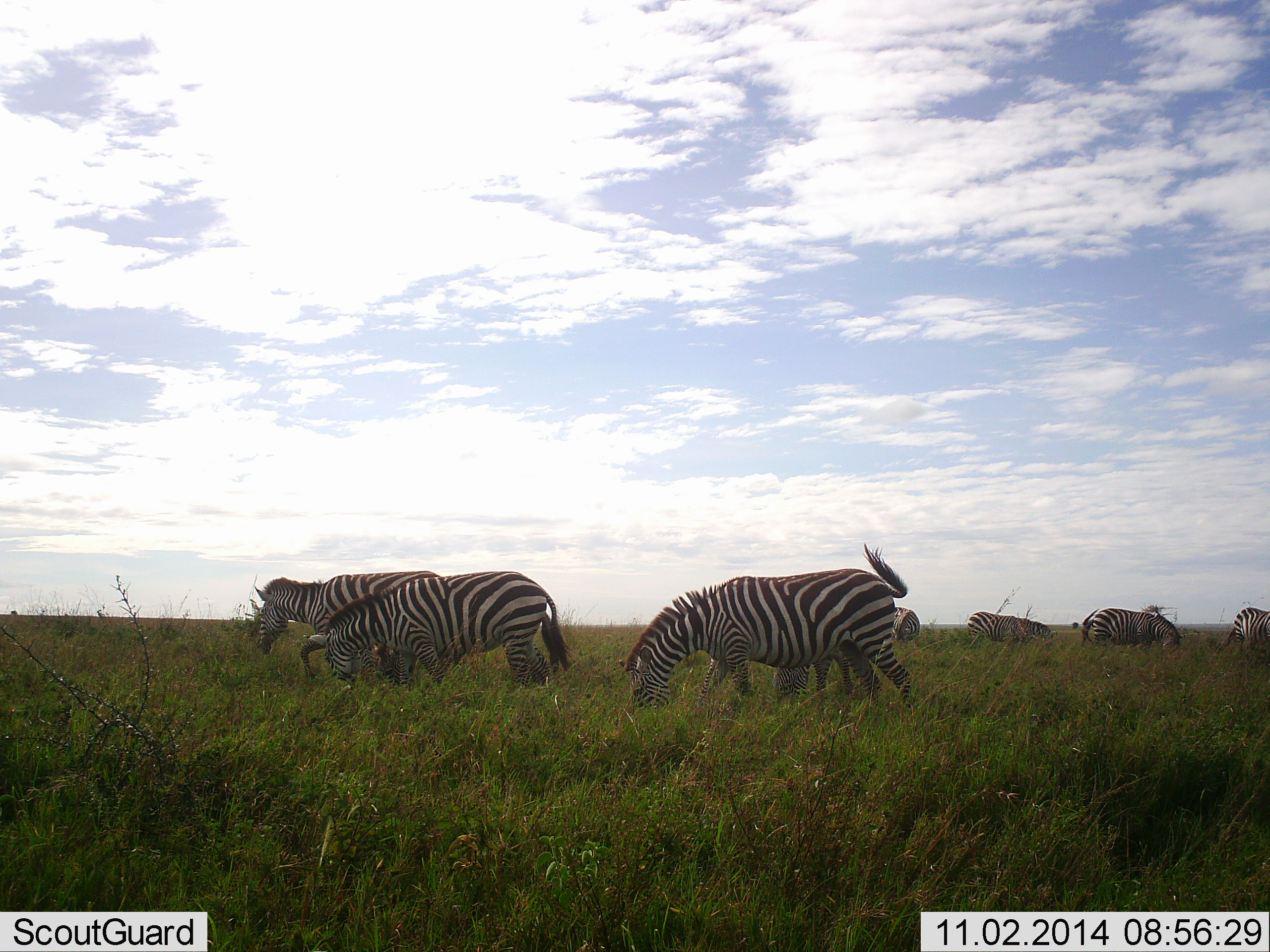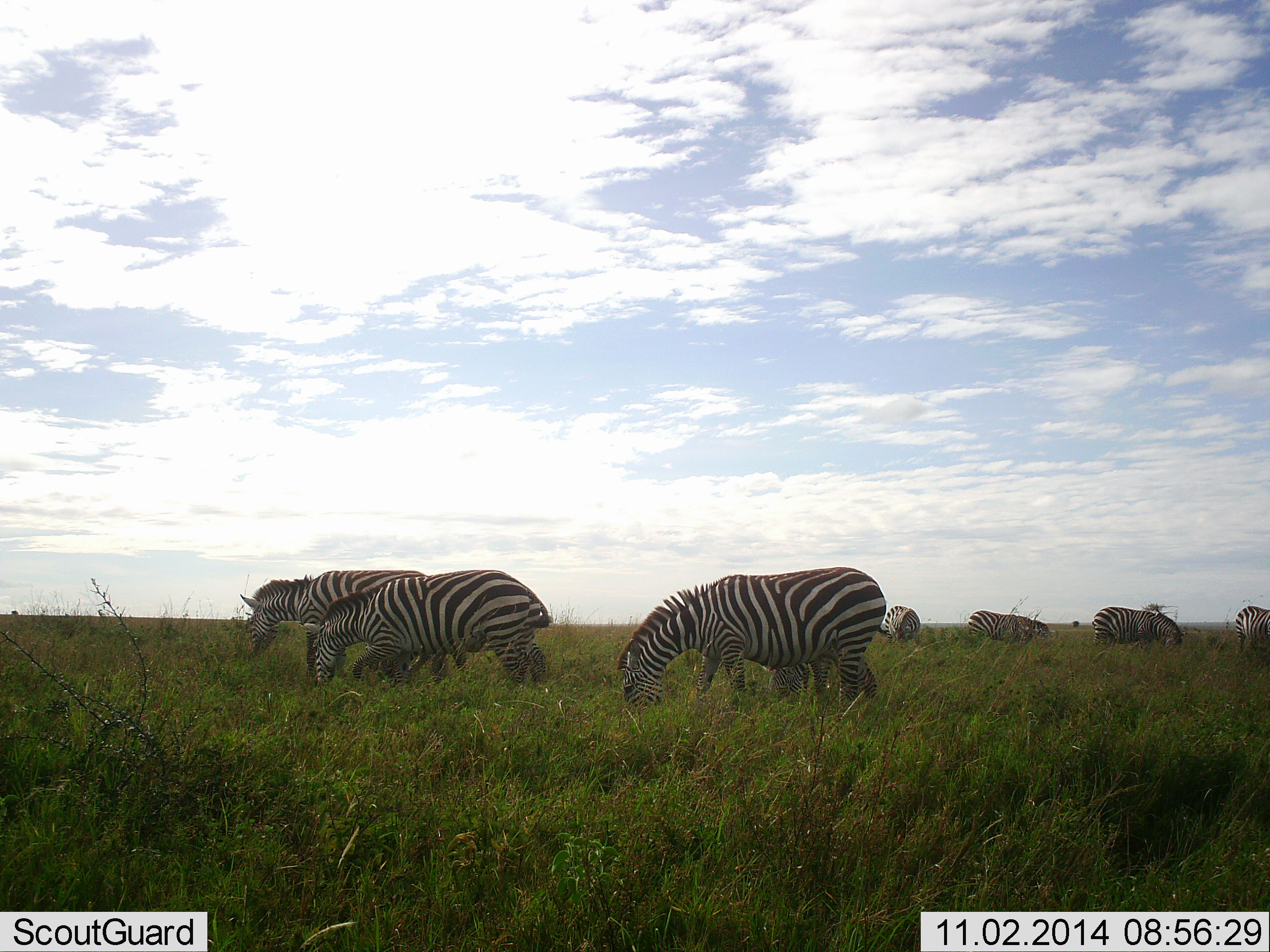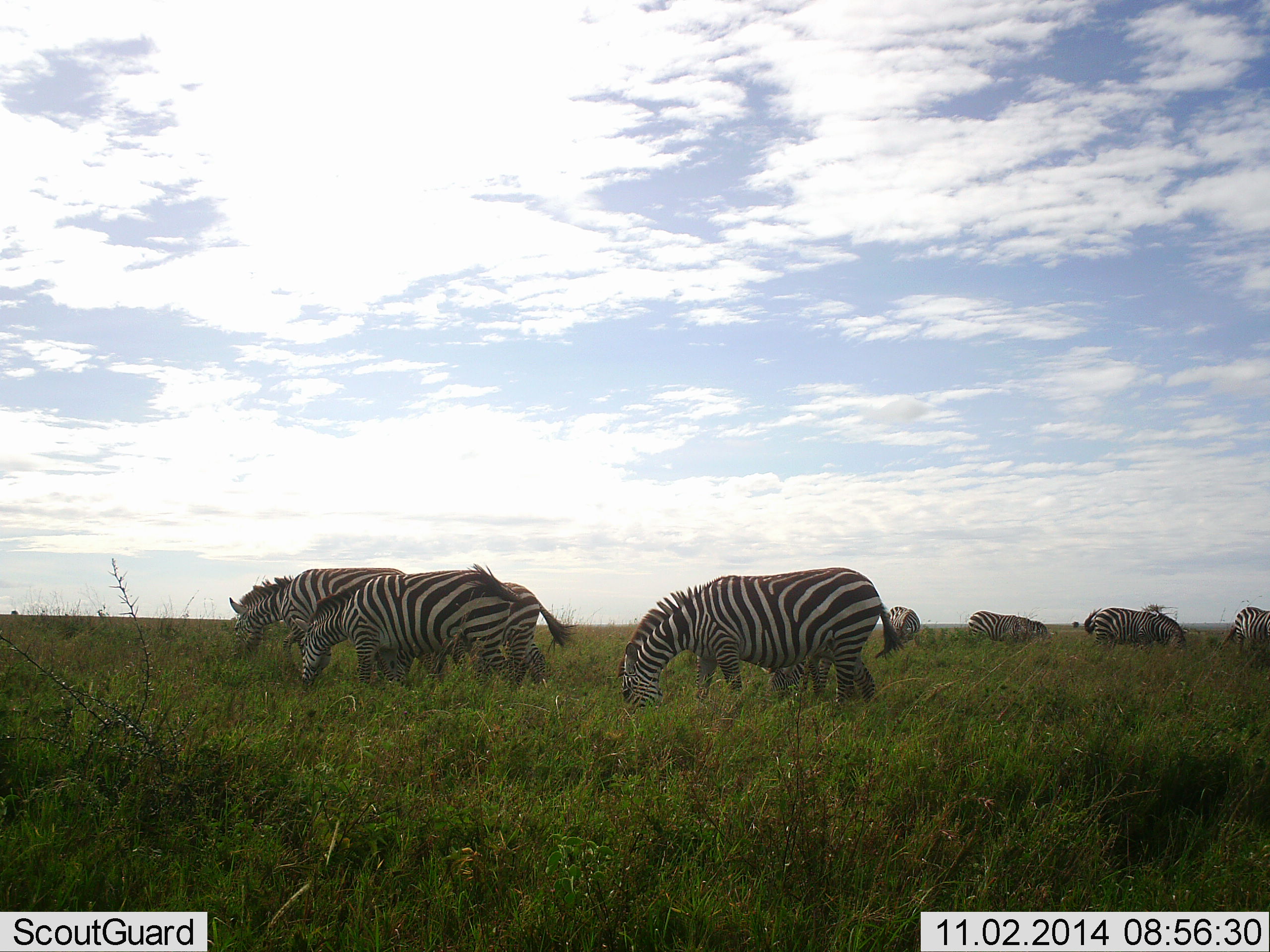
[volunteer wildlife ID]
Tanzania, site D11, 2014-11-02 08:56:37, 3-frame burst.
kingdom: Animalia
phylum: Chordata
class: Mammalia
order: Perissodactyla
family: Equidae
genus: Equus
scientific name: Equus quagga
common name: plains zebra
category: zebra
Zebra (plains zebra) (Equus quagga), count 7. Behavior (volunteer vote fractions): standing 30%, resting 0%, moving 10%, interacting 0%. Young present (vote fraction): 0%. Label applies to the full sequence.